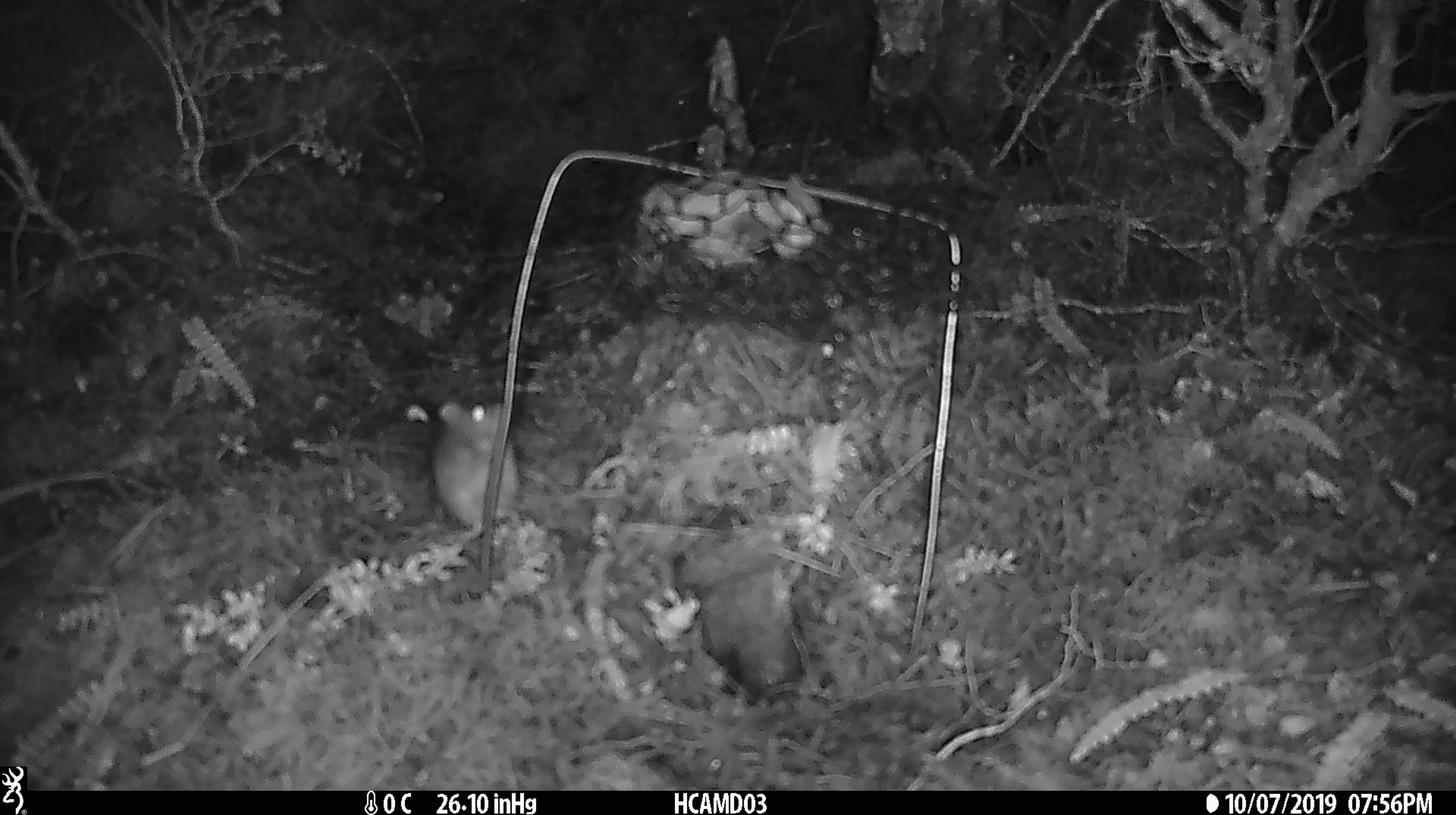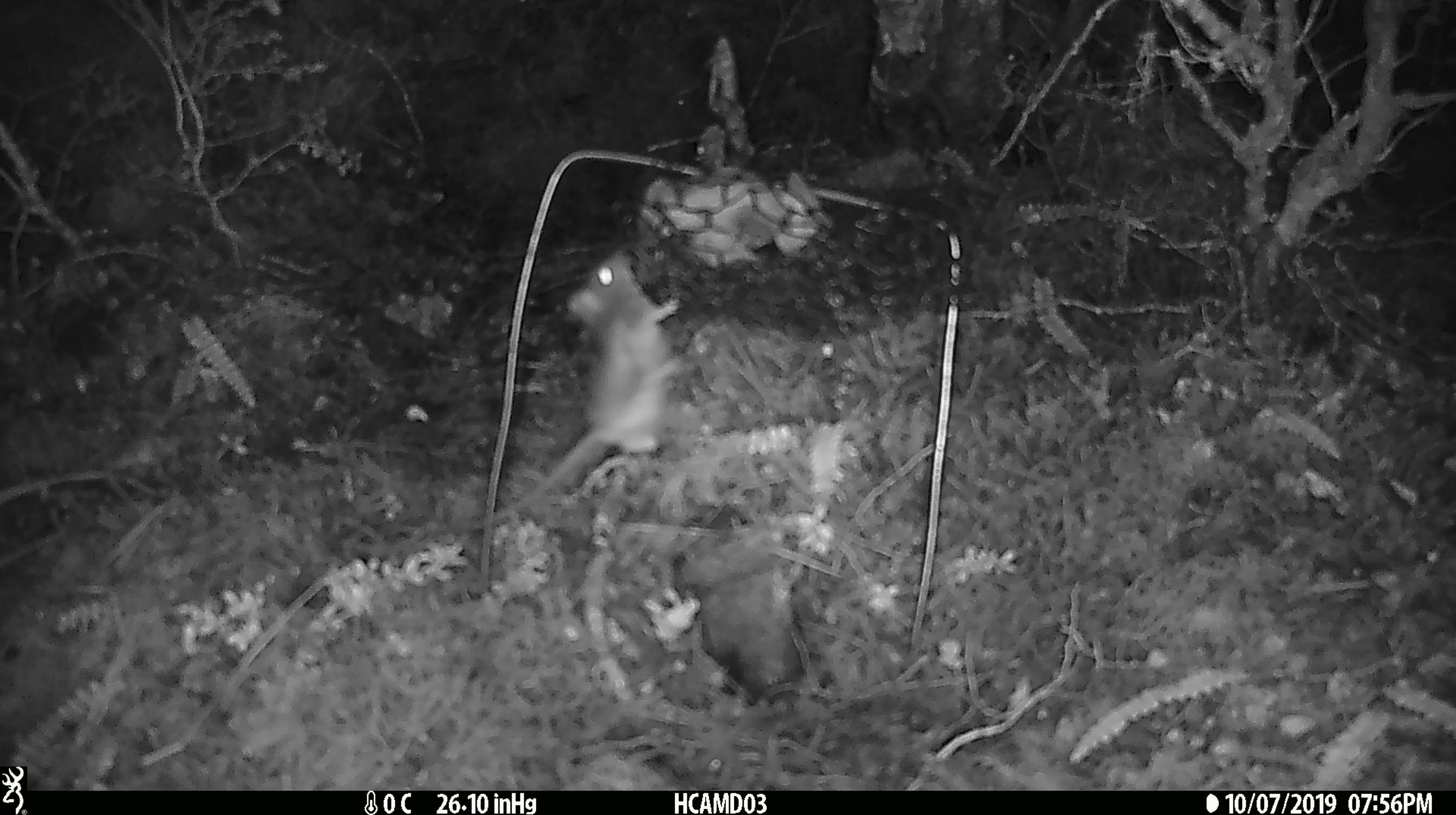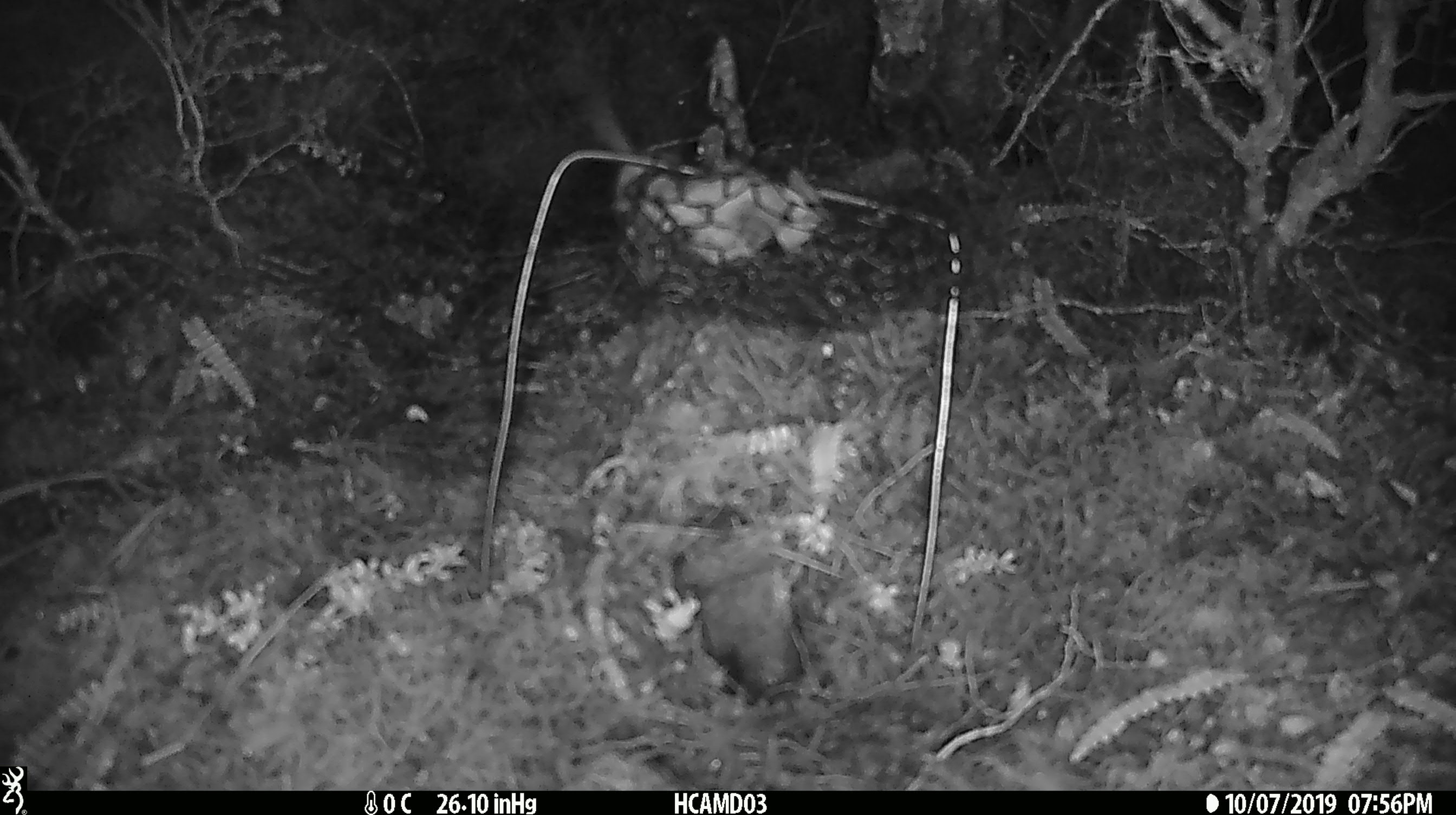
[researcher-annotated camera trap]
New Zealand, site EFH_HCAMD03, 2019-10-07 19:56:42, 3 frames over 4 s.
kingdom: Animalia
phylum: Chordata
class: Mammalia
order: Rodentia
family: Muridae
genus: Mus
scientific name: Mus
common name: mouse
Mouse (Mus).